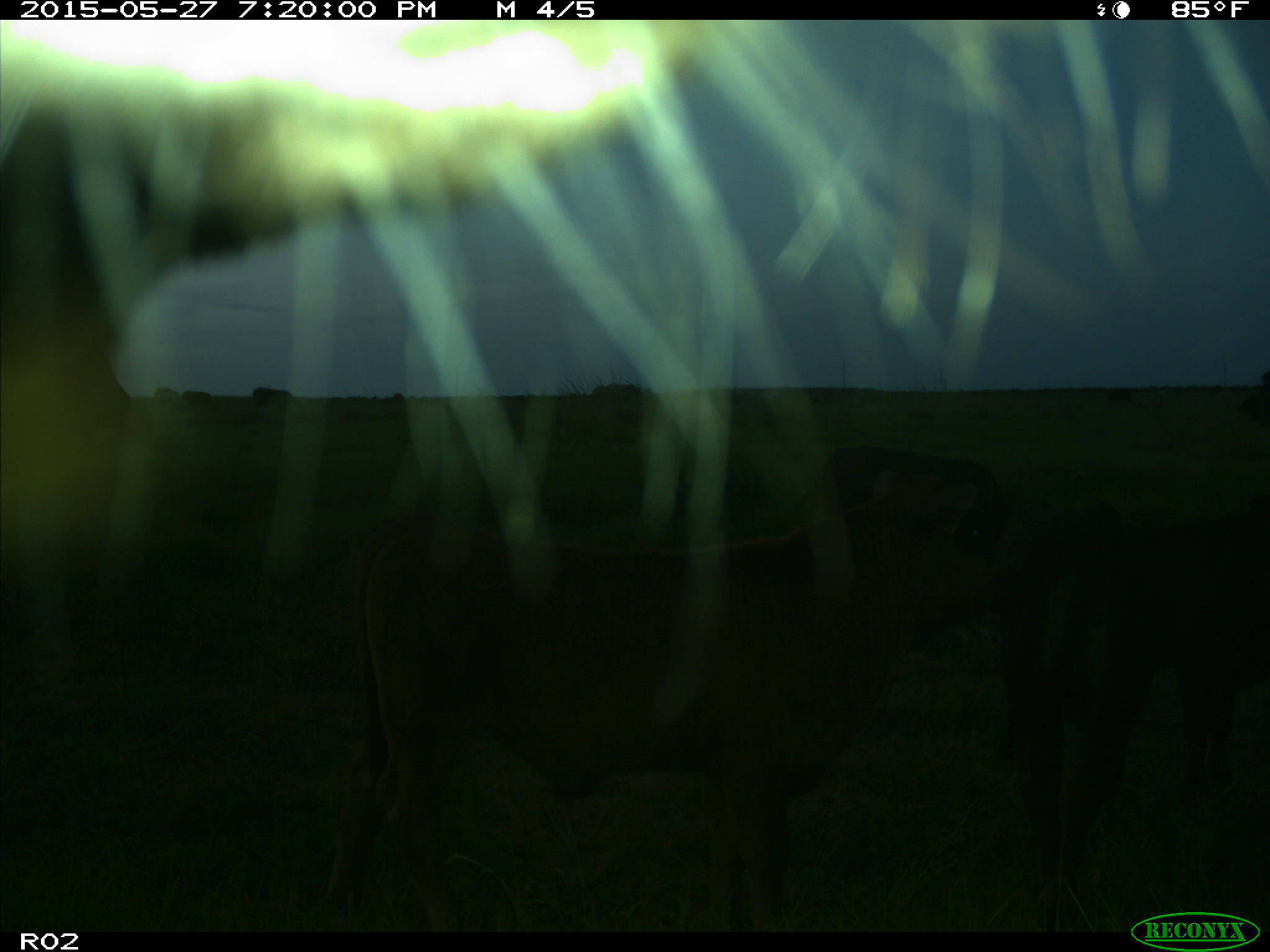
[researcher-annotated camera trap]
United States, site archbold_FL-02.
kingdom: Animalia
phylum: Chordata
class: Mammalia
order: Artiodactyla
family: Bovidae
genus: Bos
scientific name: Bos taurus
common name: domestic cow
Bos taurus (domestic cow).